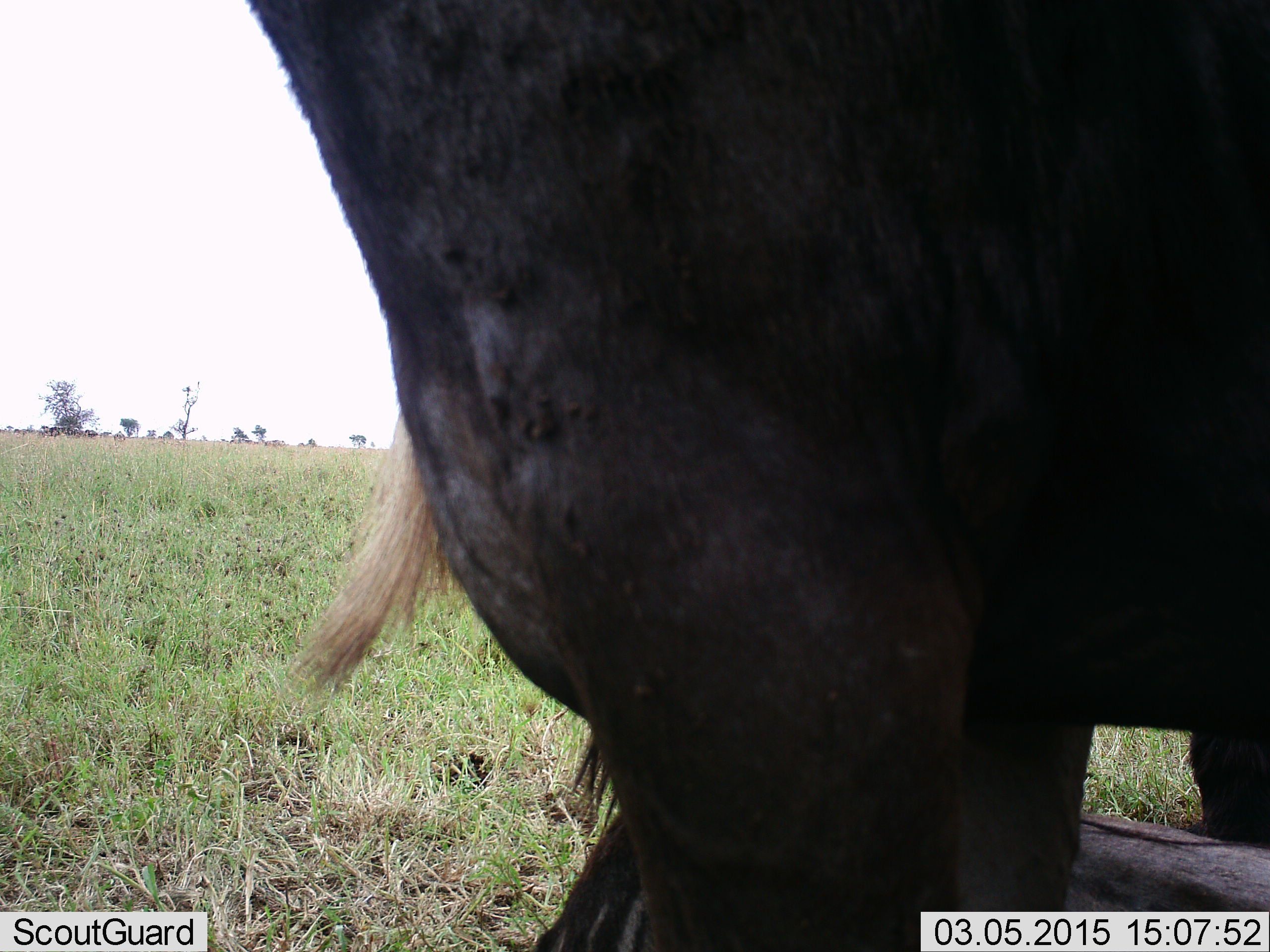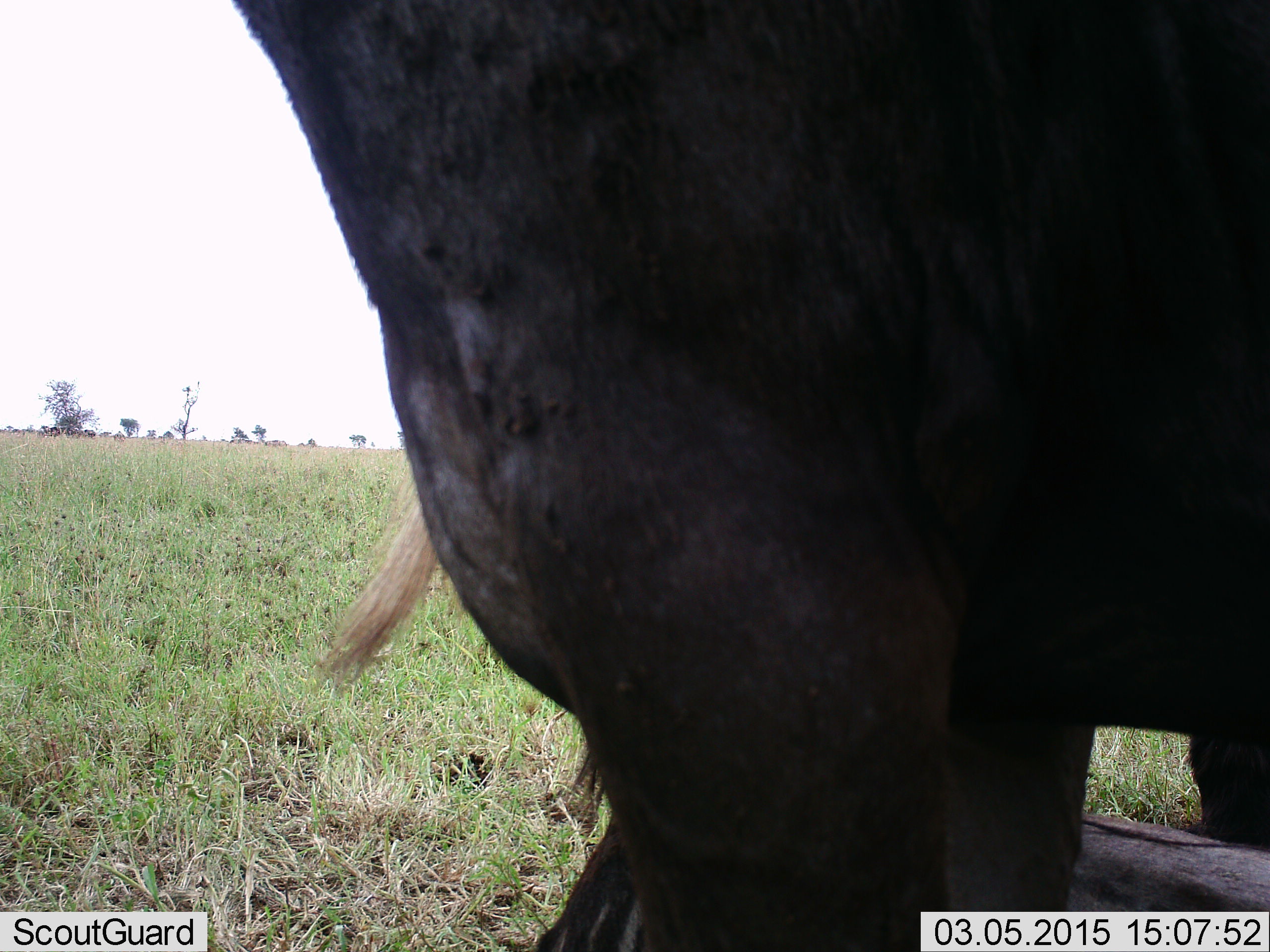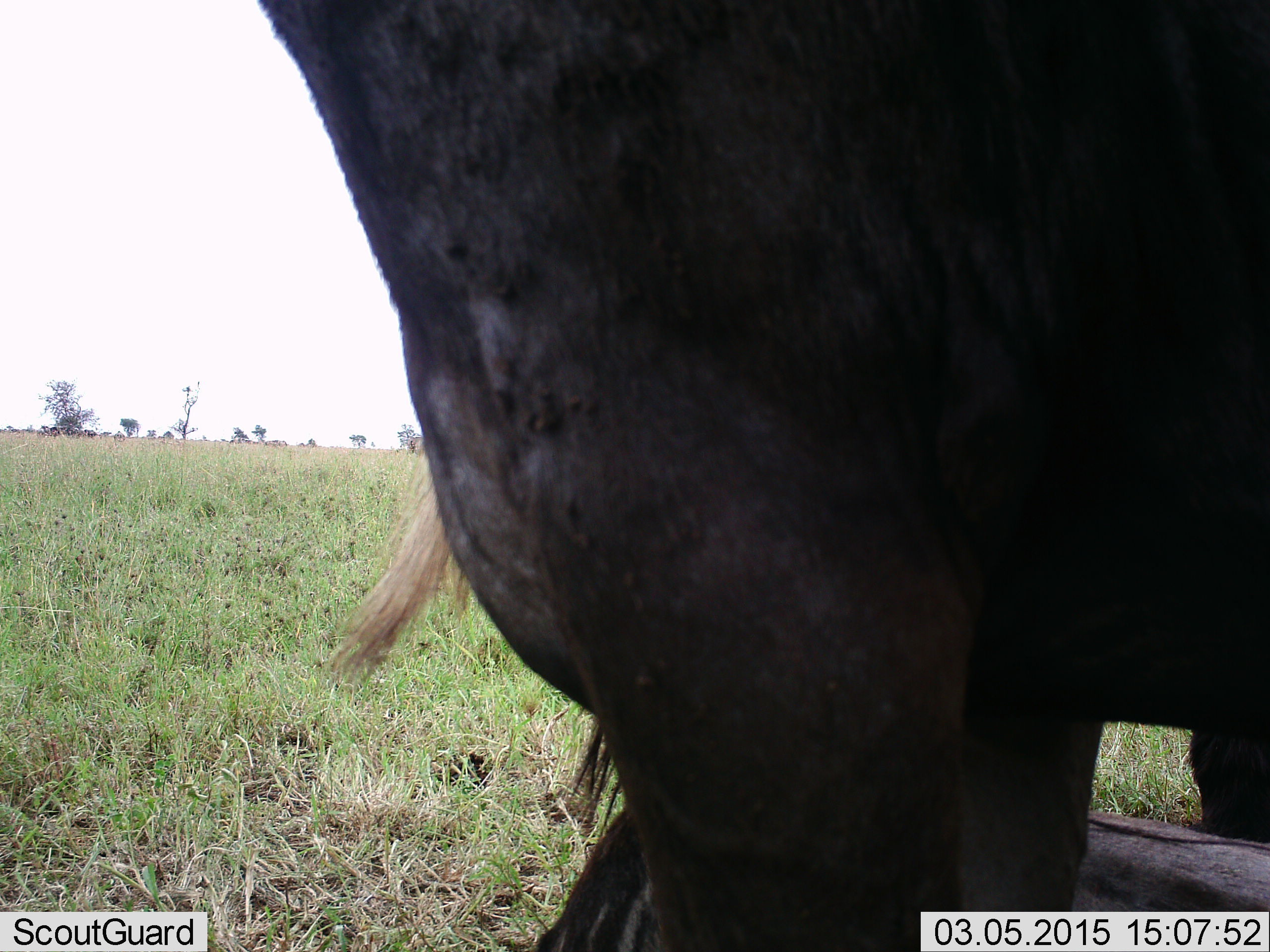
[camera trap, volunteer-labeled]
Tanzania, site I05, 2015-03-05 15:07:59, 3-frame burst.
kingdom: Animalia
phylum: Chordata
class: Mammalia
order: Artiodactyla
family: Bovidae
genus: Connochaetes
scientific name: Connochaetes taurinus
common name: blue wildebeest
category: wildebeest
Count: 2.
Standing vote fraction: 100%.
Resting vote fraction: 50%.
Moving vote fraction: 0%.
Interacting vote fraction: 10%.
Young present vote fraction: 10%.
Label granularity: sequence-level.